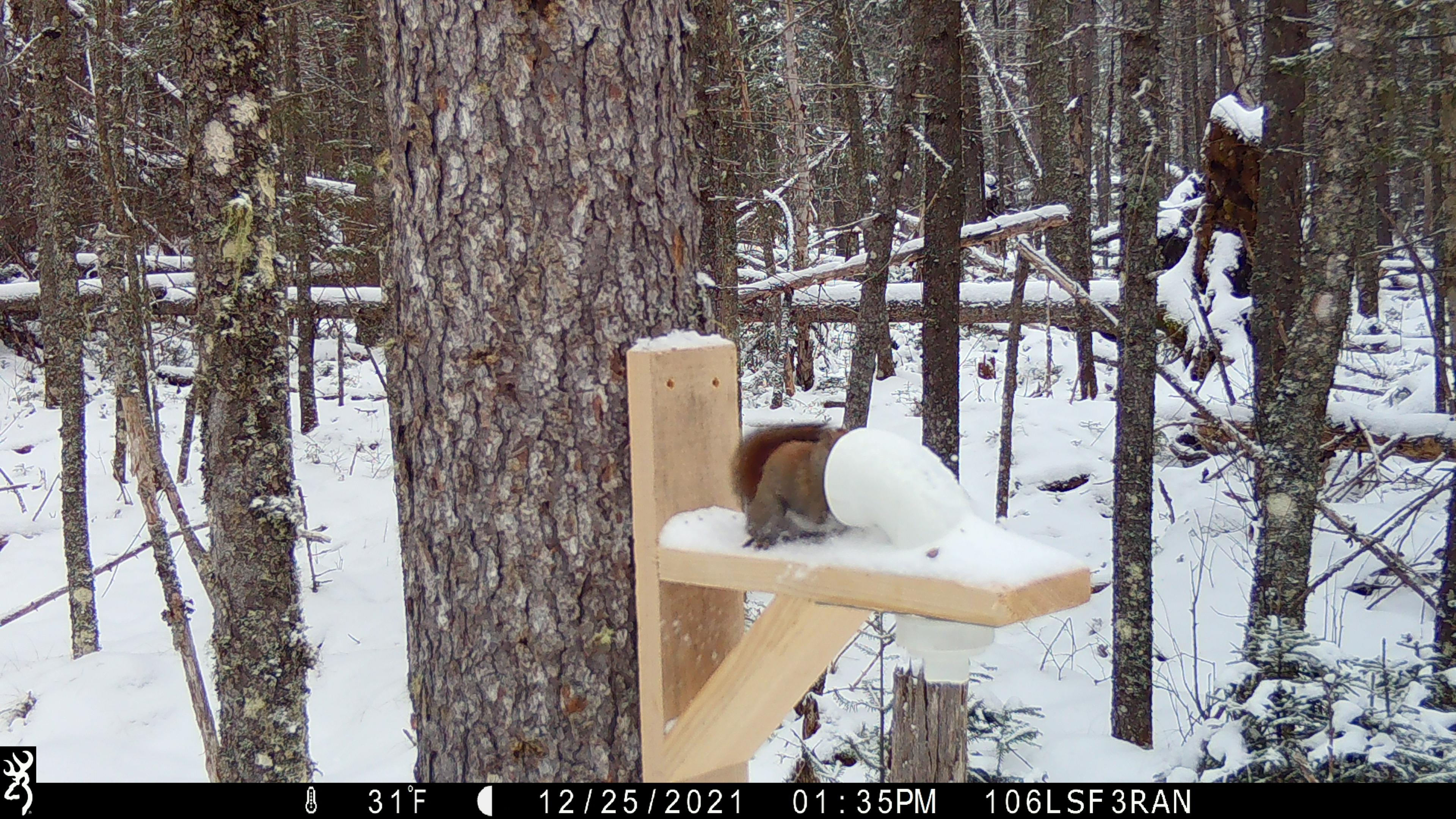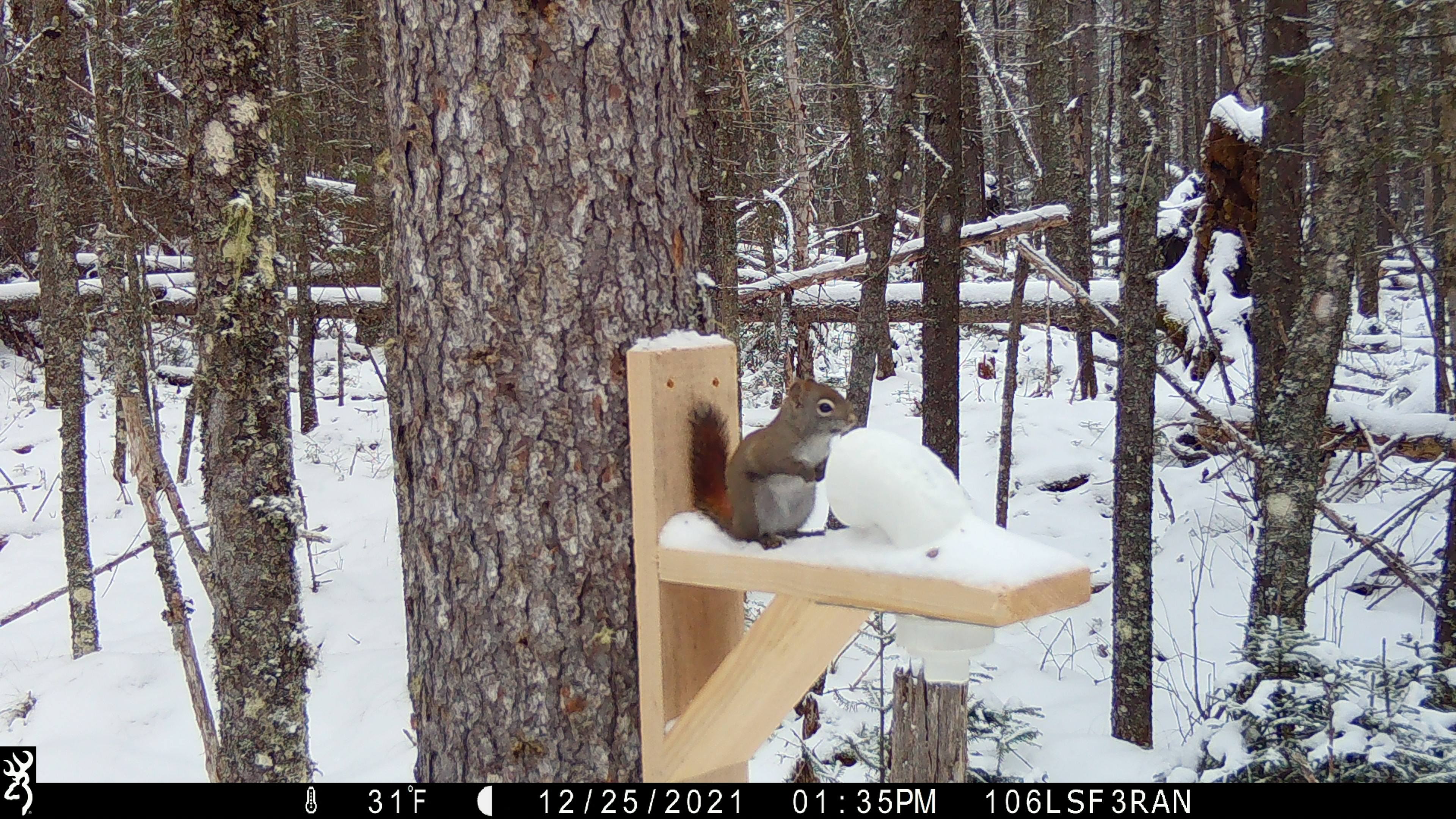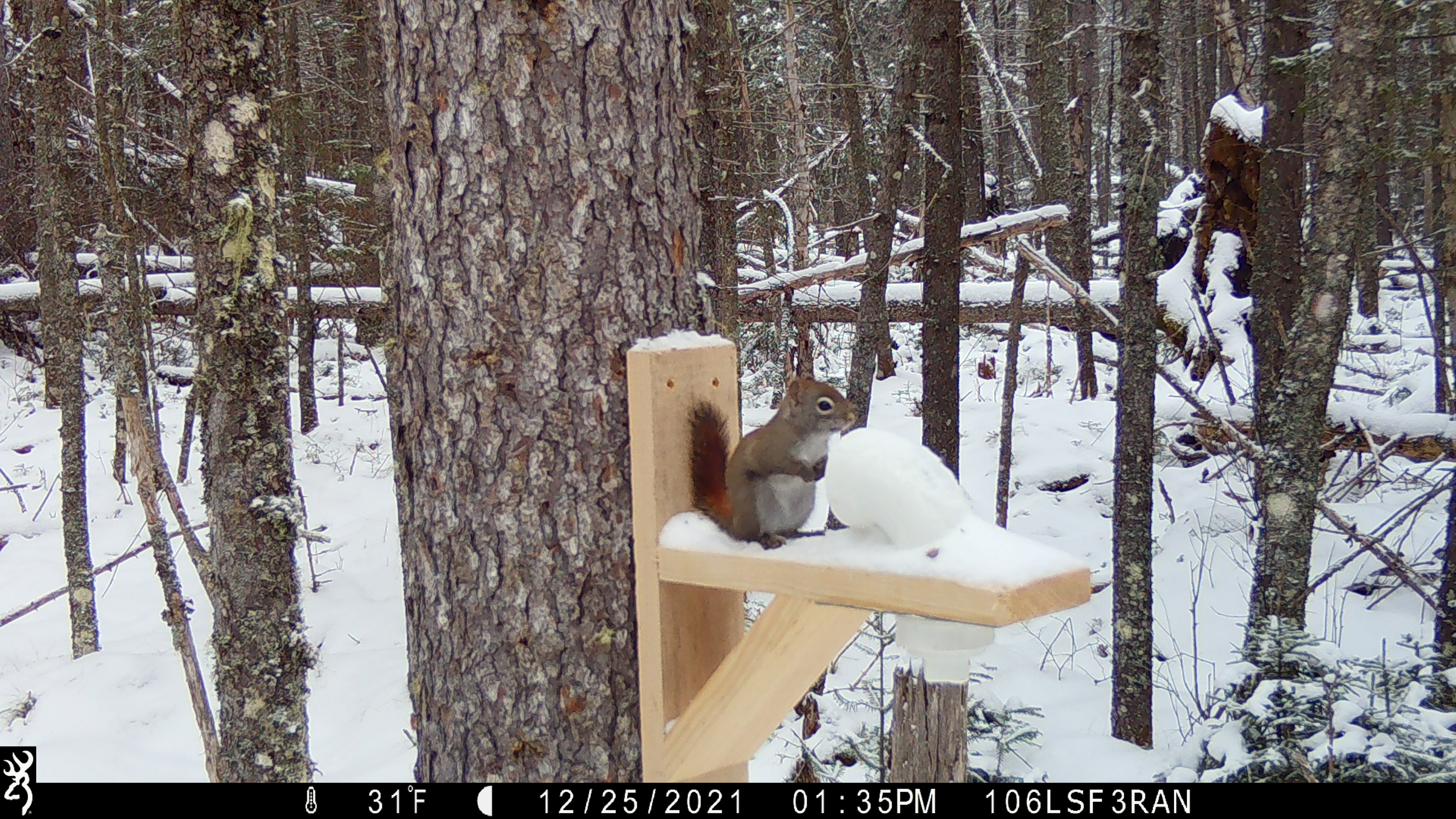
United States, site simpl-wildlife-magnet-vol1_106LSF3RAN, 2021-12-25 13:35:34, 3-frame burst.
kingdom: Animalia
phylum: Chordata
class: Mammalia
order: Rodentia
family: Sciuridae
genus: Tamiasciurus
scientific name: Tamiasciurus hudsonicus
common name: red squirrel